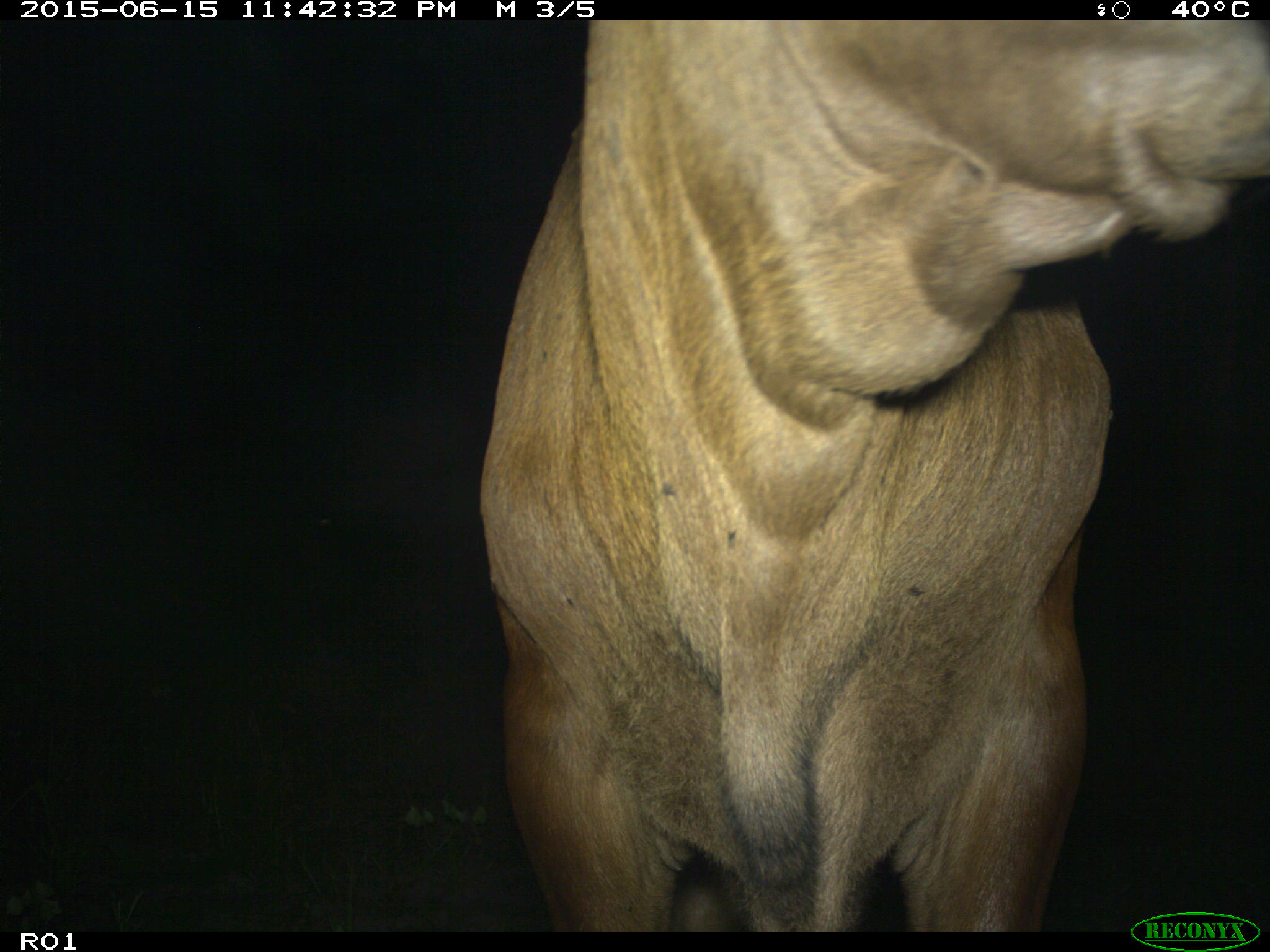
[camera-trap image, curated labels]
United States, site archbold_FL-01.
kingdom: Animalia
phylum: Chordata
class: Mammalia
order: Artiodactyla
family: Bovidae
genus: Bos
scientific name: Bos taurus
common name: domestic cow